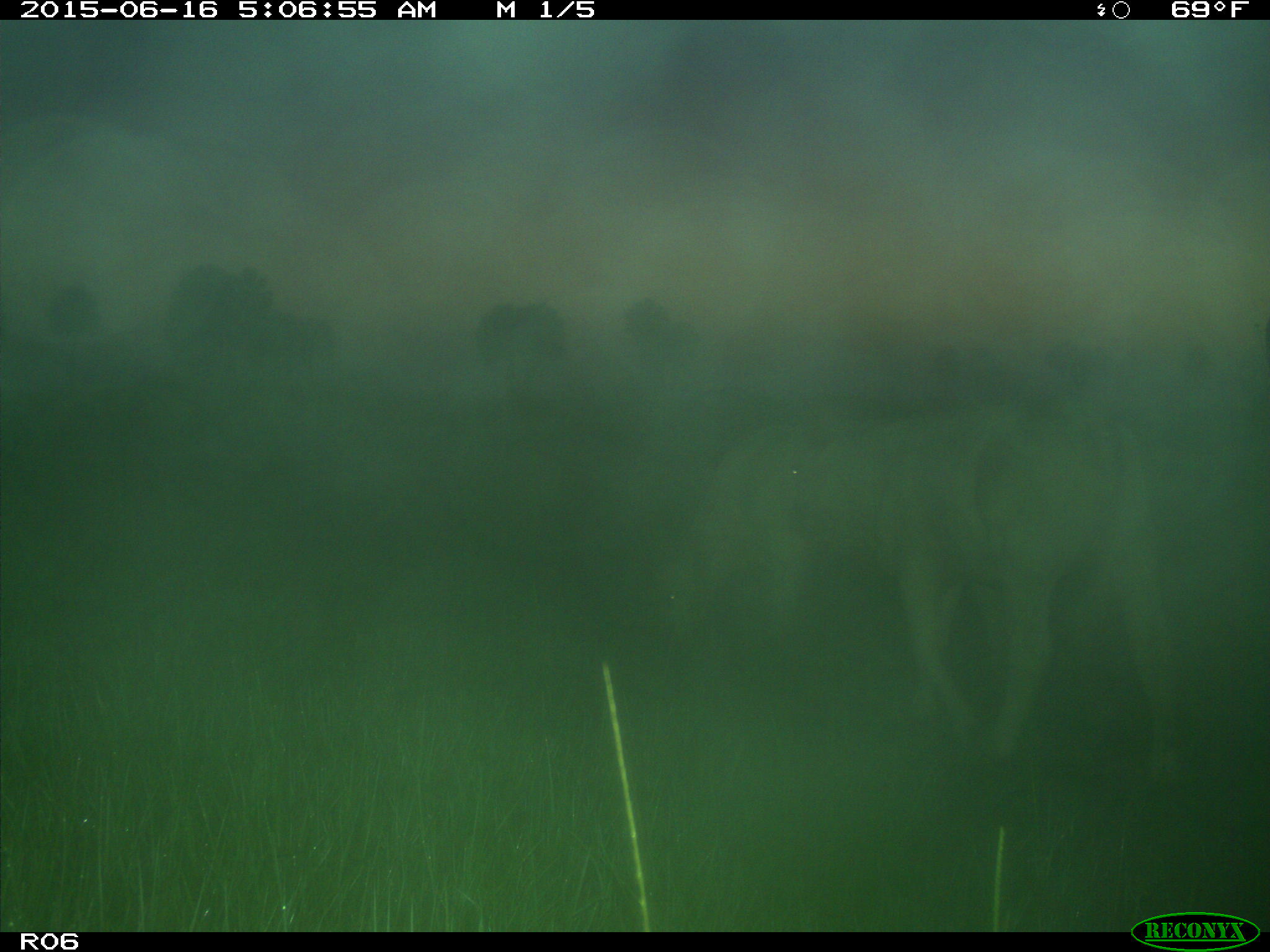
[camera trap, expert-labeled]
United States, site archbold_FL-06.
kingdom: Animalia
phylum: Chordata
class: Mammalia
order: Artiodactyla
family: Bovidae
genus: Bos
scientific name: Bos taurus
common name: domestic cow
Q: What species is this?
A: Bos taurus (domestic cow).